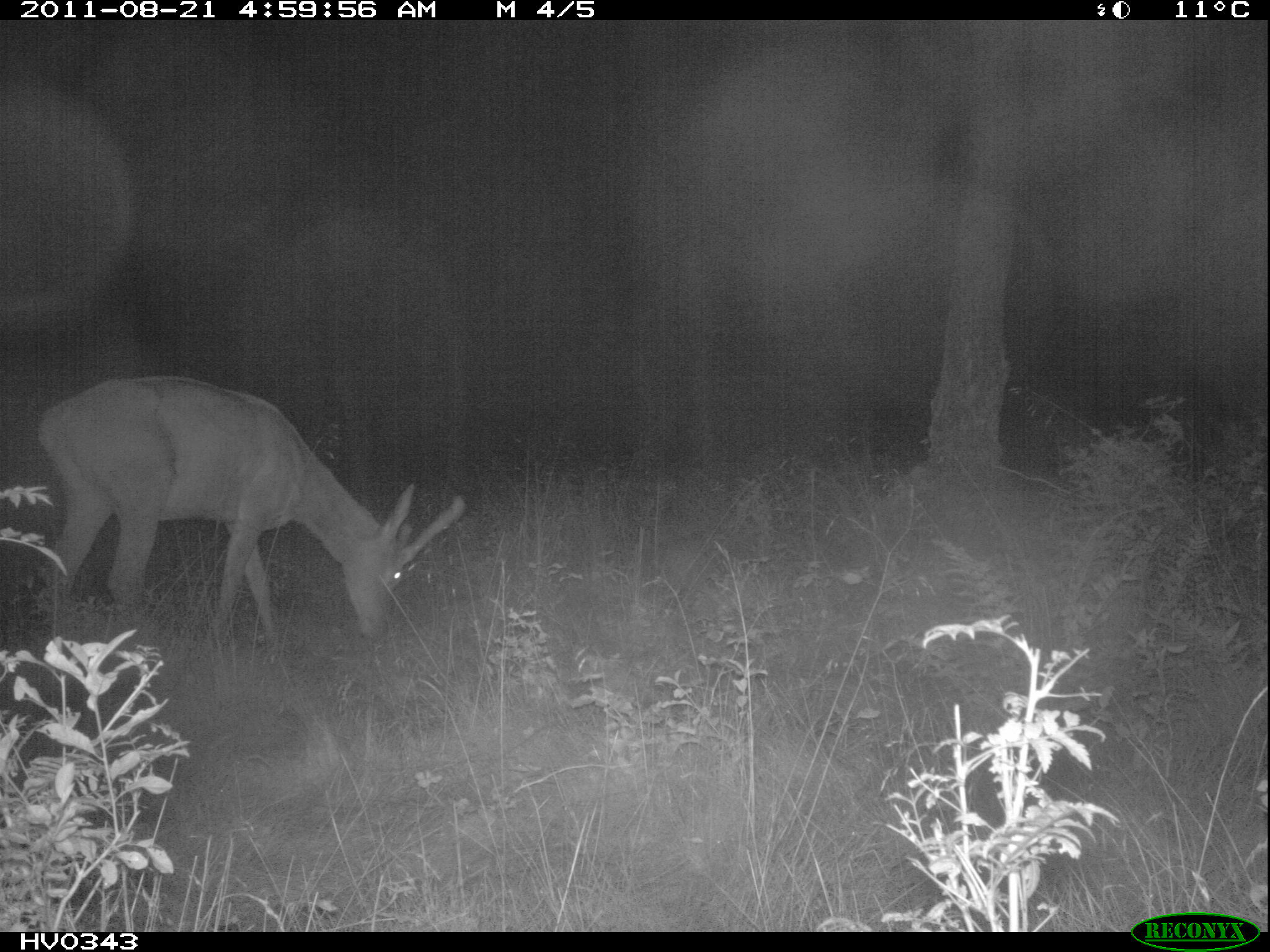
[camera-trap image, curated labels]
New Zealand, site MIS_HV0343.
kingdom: Animalia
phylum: Chordata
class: Mammalia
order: Artiodactyla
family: Cervidae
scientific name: Cervidae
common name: deer